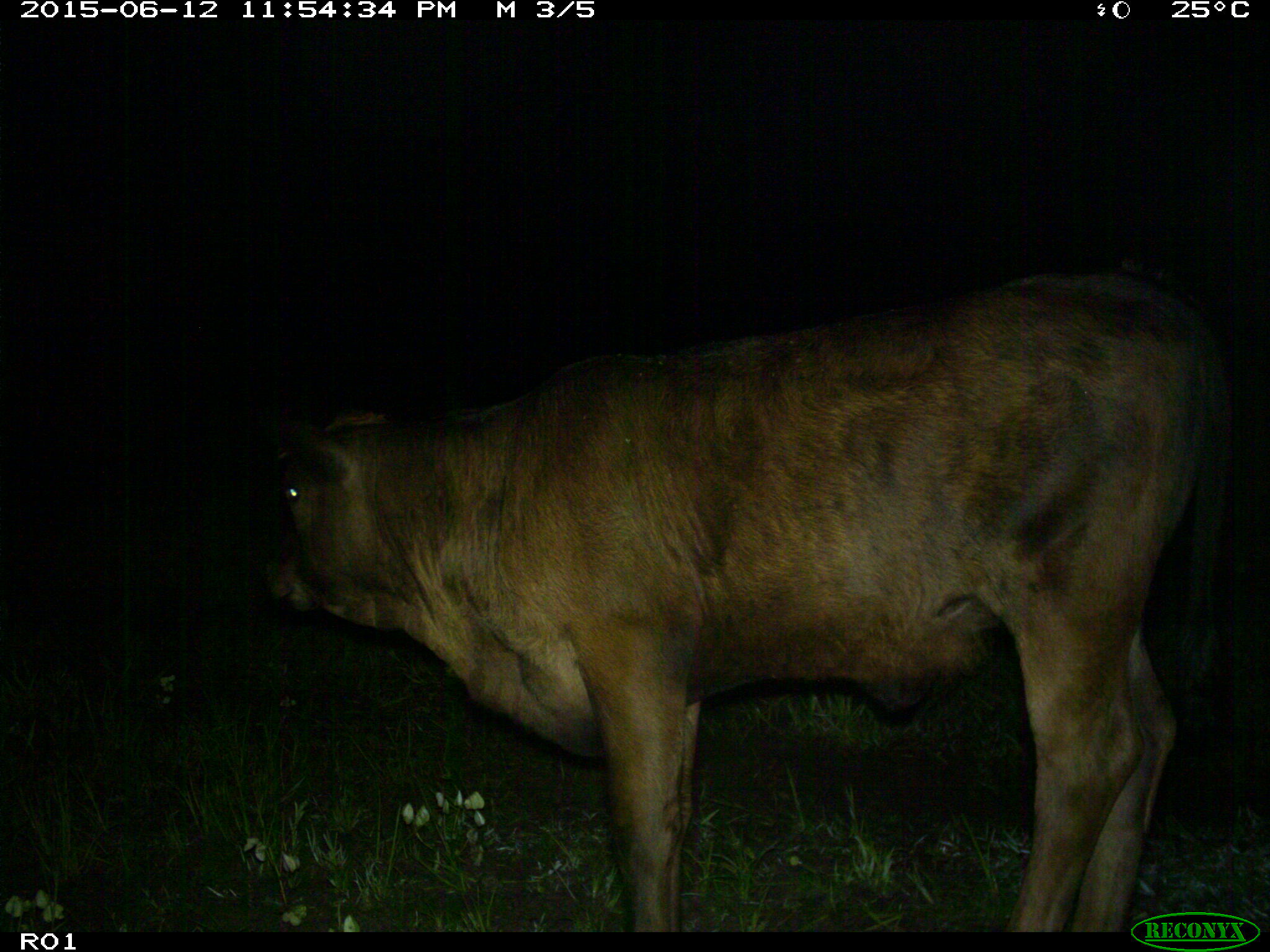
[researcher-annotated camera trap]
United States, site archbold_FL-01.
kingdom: Animalia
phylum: Chordata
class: Mammalia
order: Artiodactyla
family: Bovidae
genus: Bos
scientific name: Bos taurus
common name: domestic cow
Bos taurus (domestic cow).